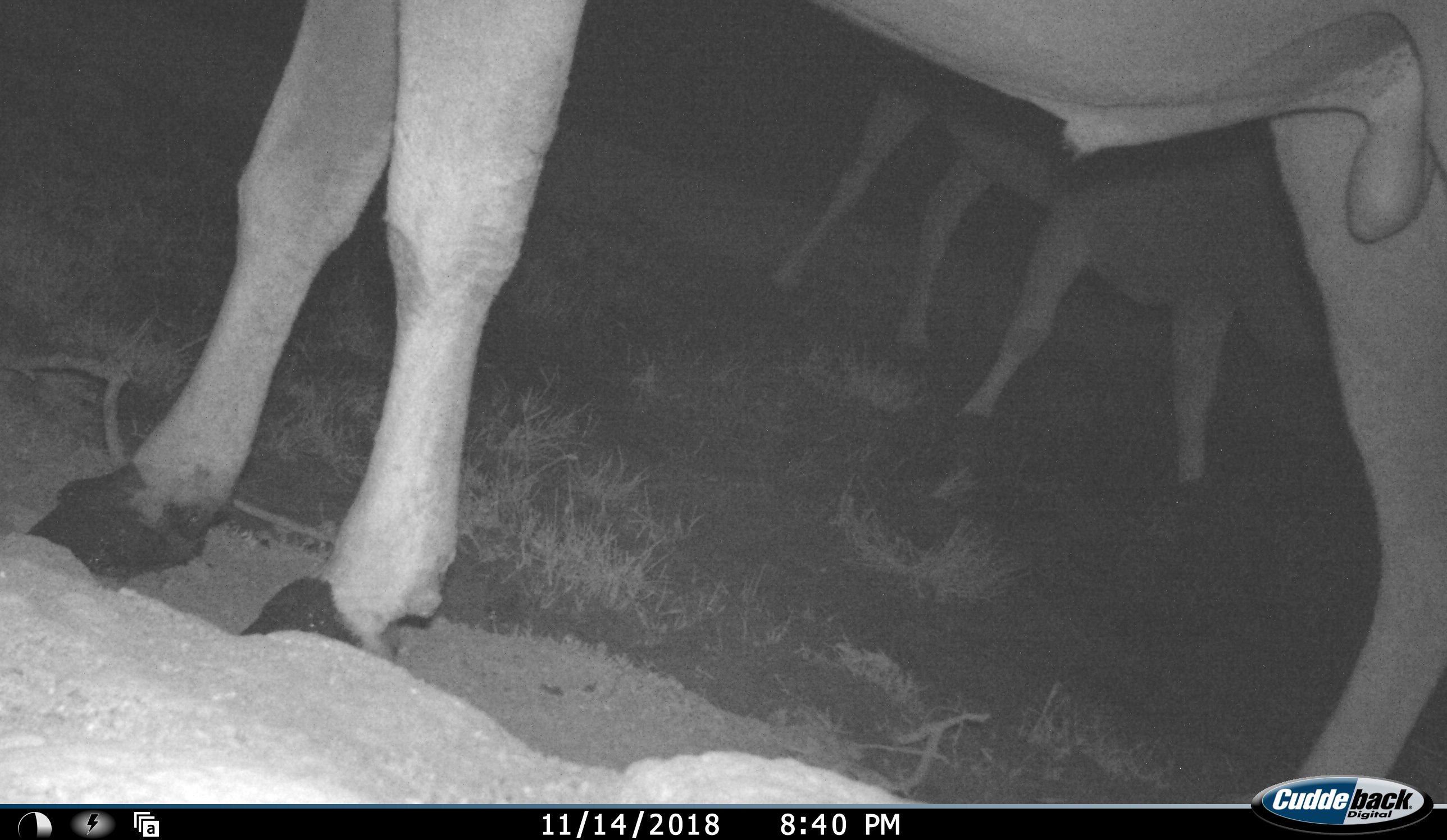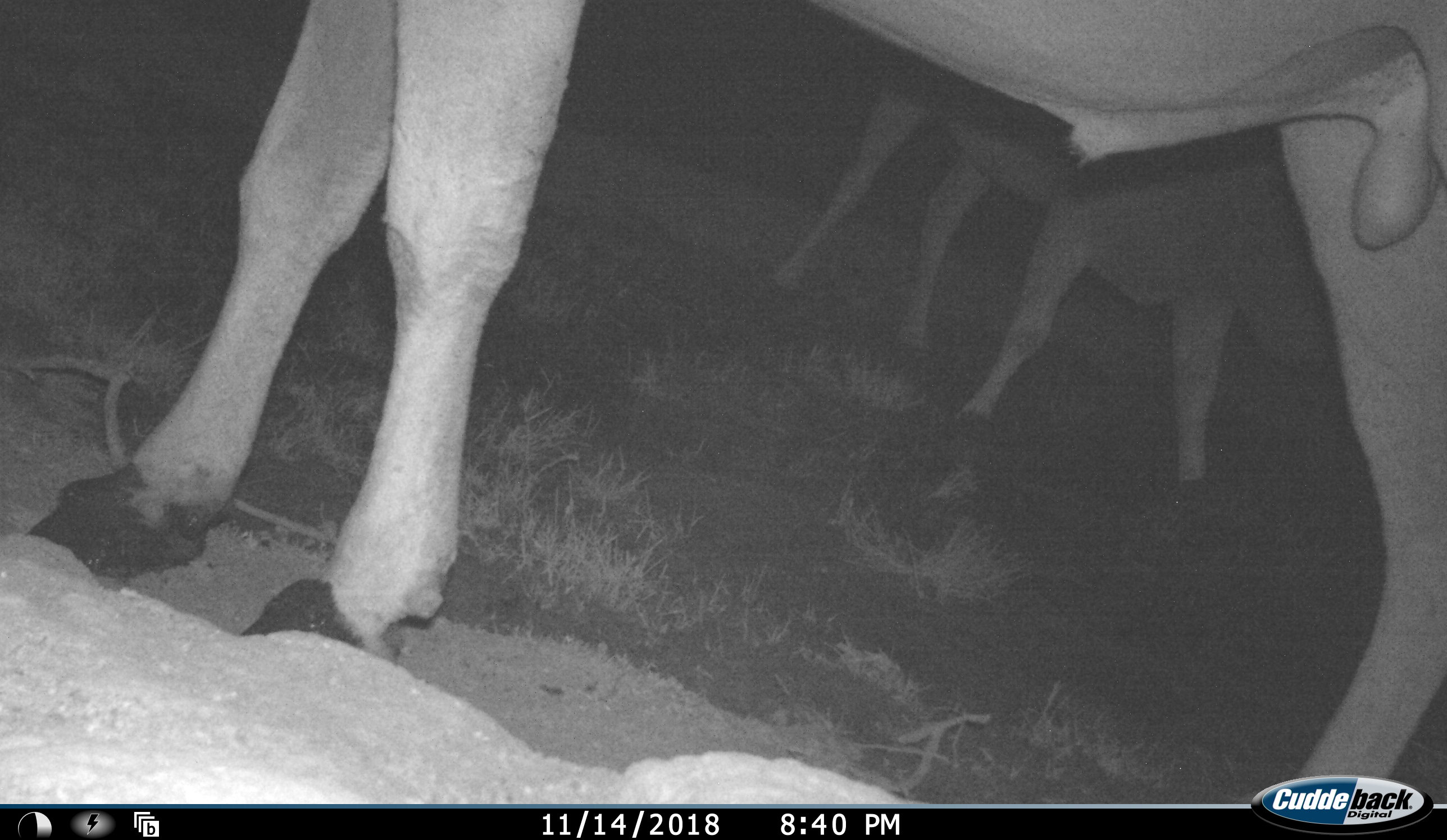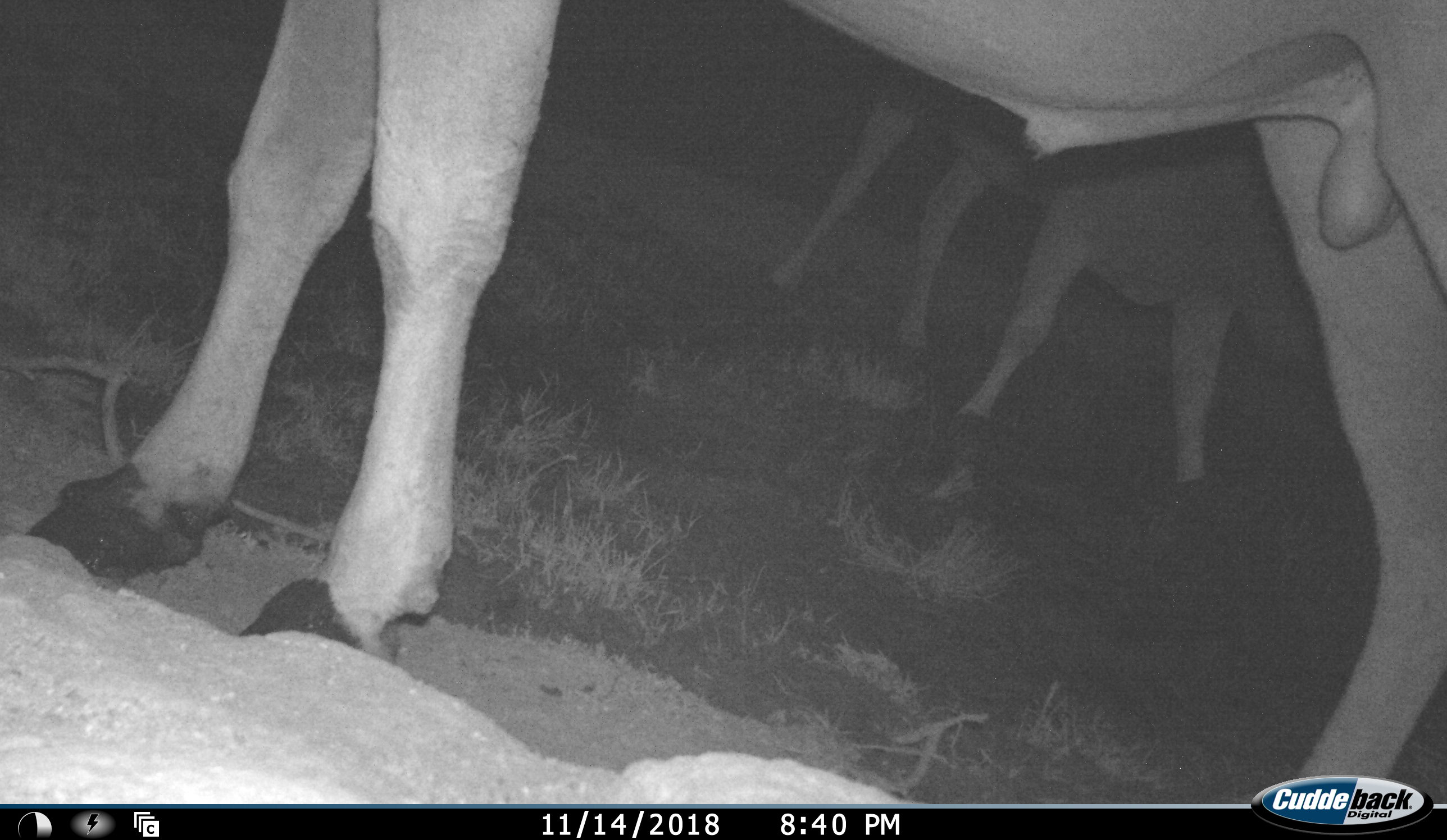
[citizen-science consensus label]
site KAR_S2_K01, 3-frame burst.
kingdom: Animalia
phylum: Chordata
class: Mammalia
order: Artiodactyla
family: Bovidae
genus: Tragelaphus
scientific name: Tragelaphus oryx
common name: eland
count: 2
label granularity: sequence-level